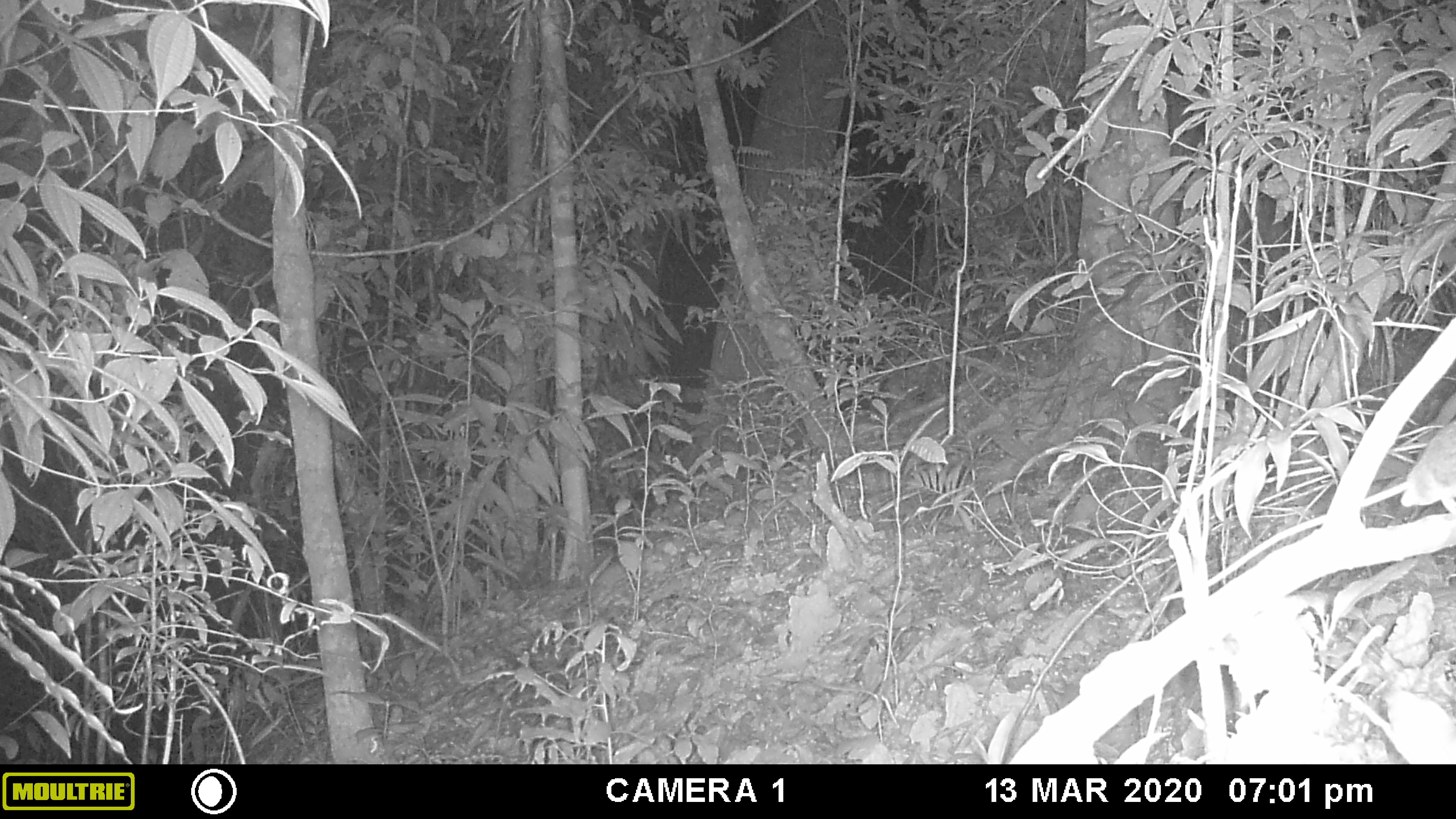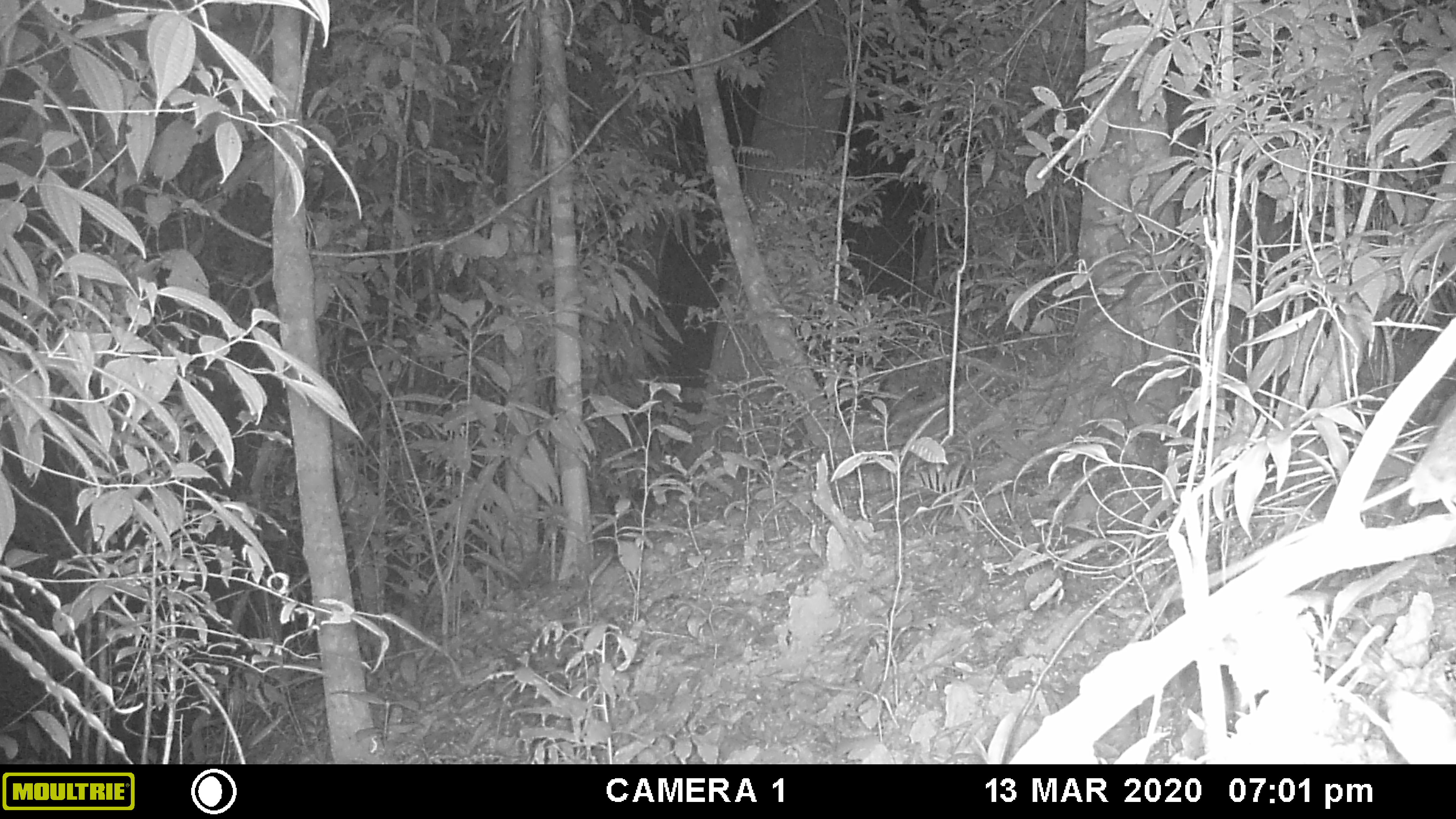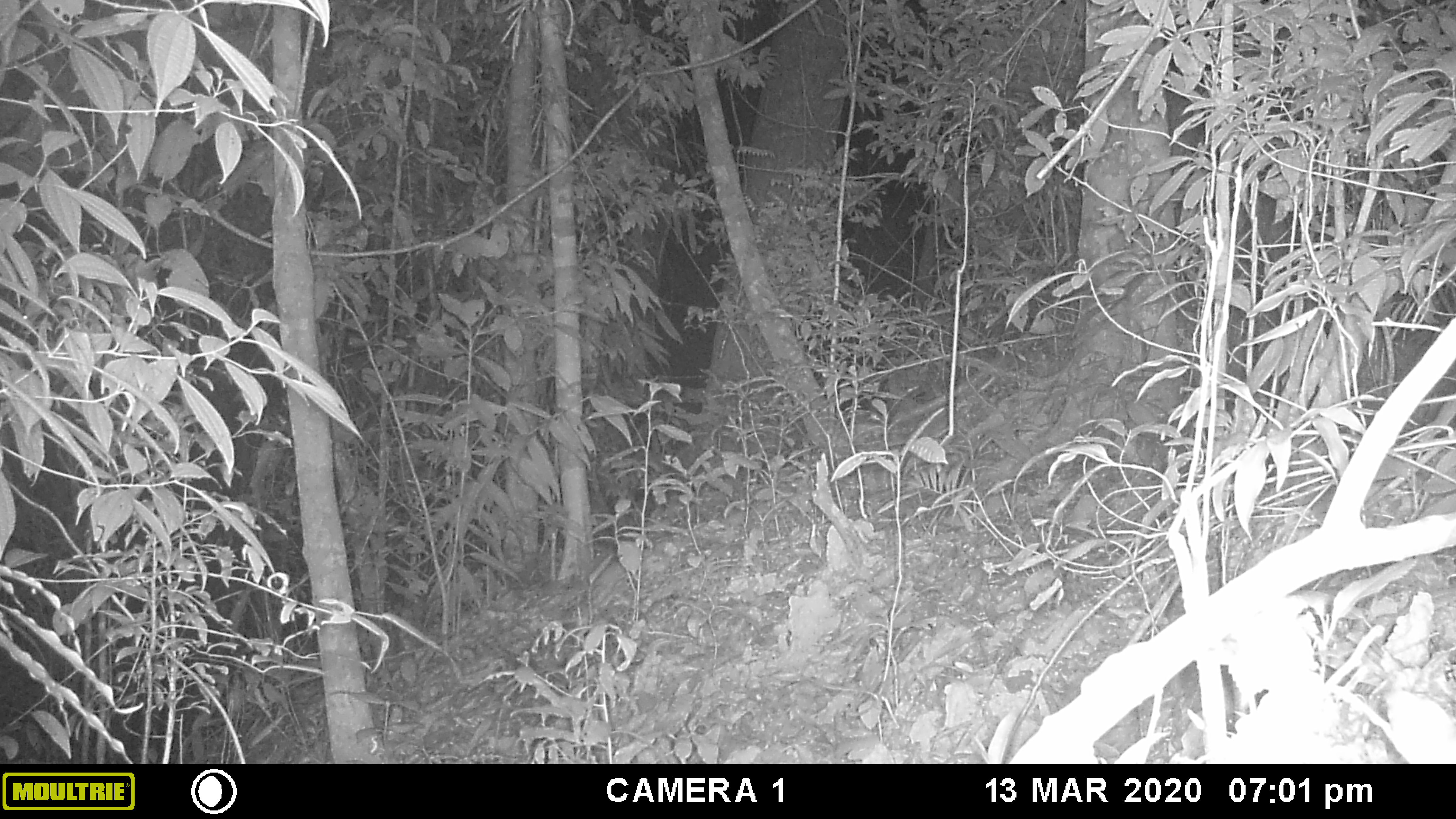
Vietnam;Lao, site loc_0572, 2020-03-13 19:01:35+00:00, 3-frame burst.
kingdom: Animalia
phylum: Chordata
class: Mammalia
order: Rodentia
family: Muridae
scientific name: Muridae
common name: old-world mice and rats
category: unidentified murid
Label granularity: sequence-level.